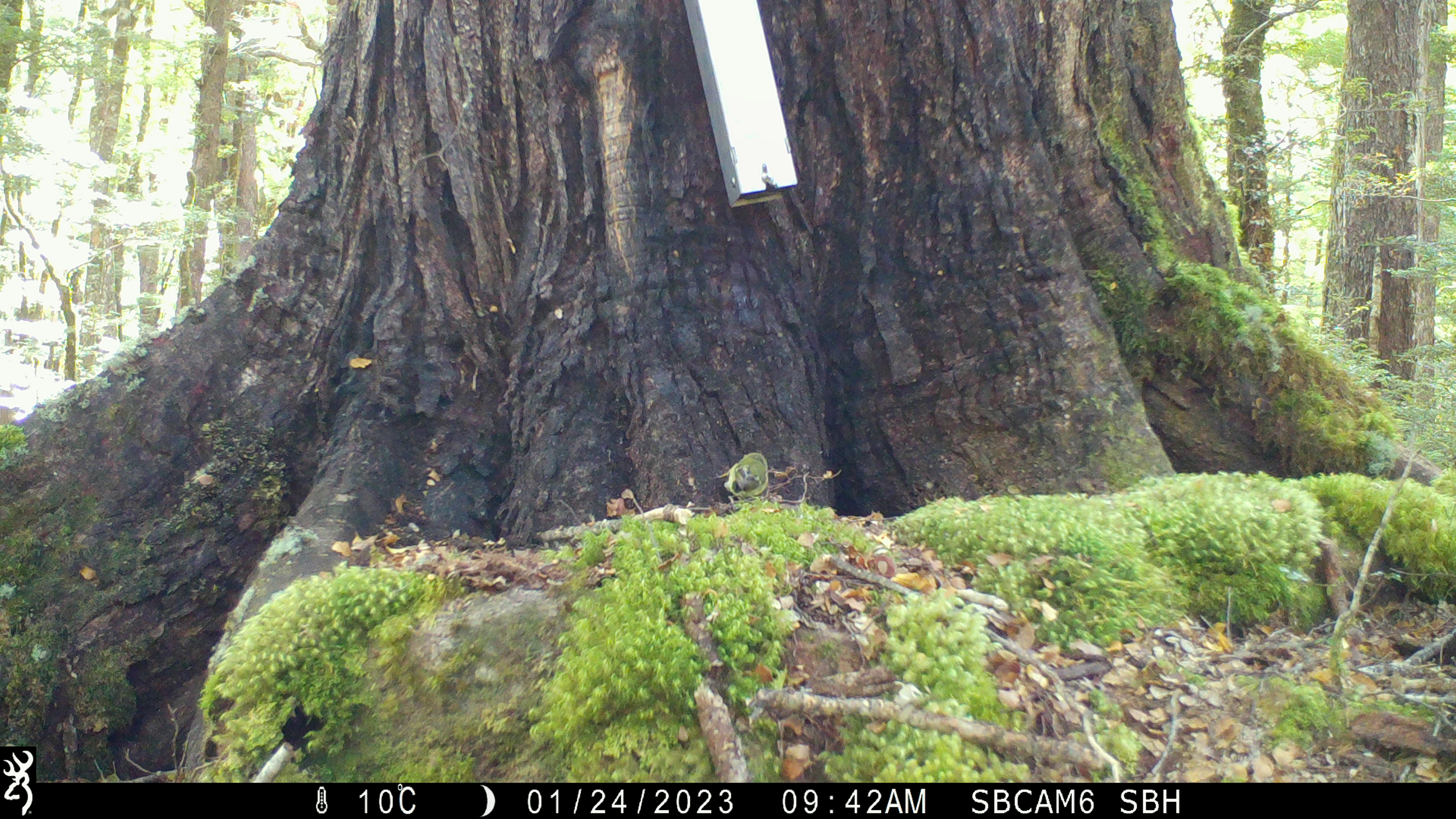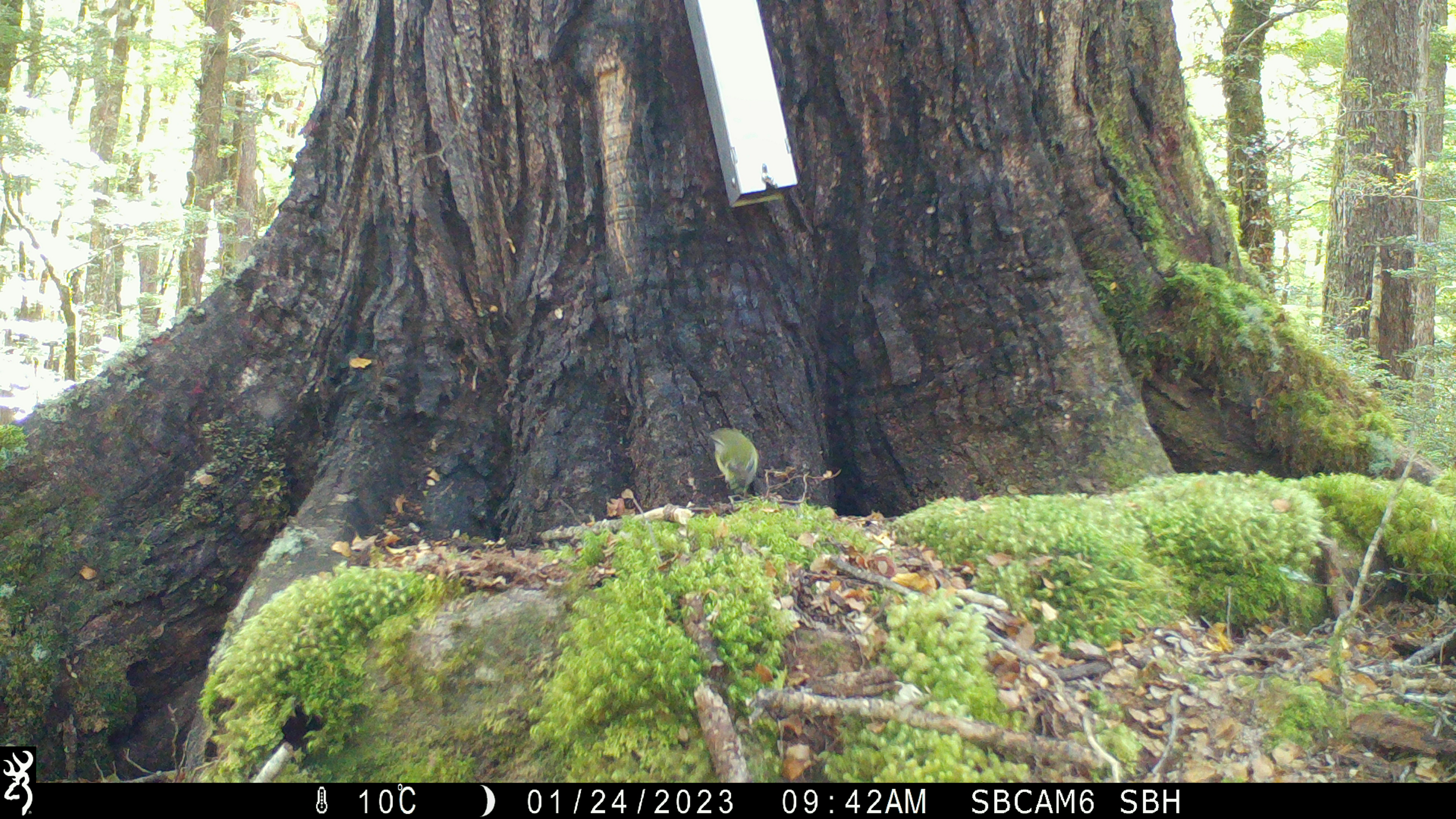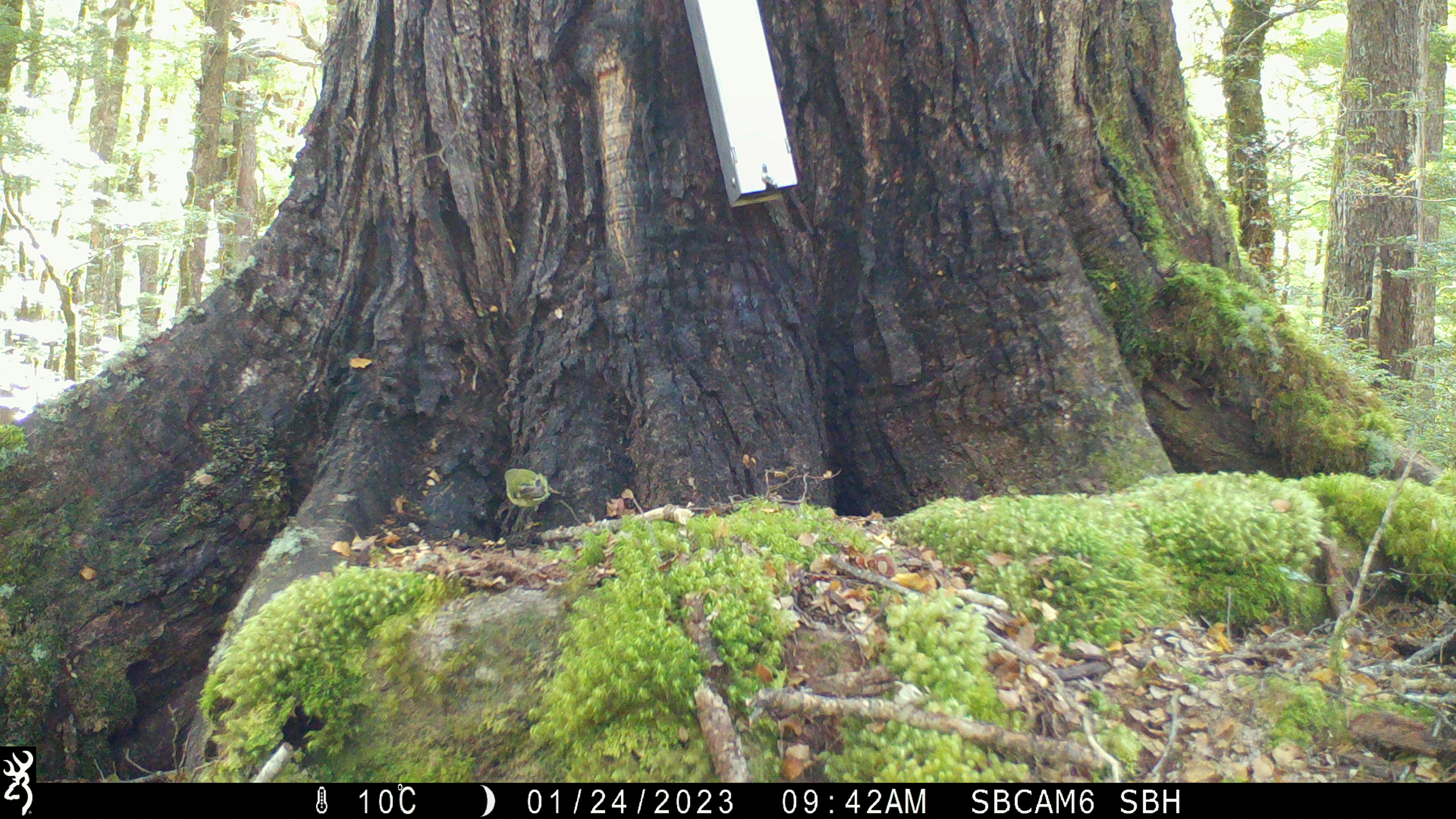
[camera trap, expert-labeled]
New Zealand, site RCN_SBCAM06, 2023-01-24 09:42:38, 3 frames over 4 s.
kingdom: Animalia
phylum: Chordata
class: Aves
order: Passeriformes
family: Acanthisittidae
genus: Acanthisitta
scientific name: Acanthisitta chloris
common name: rifleman